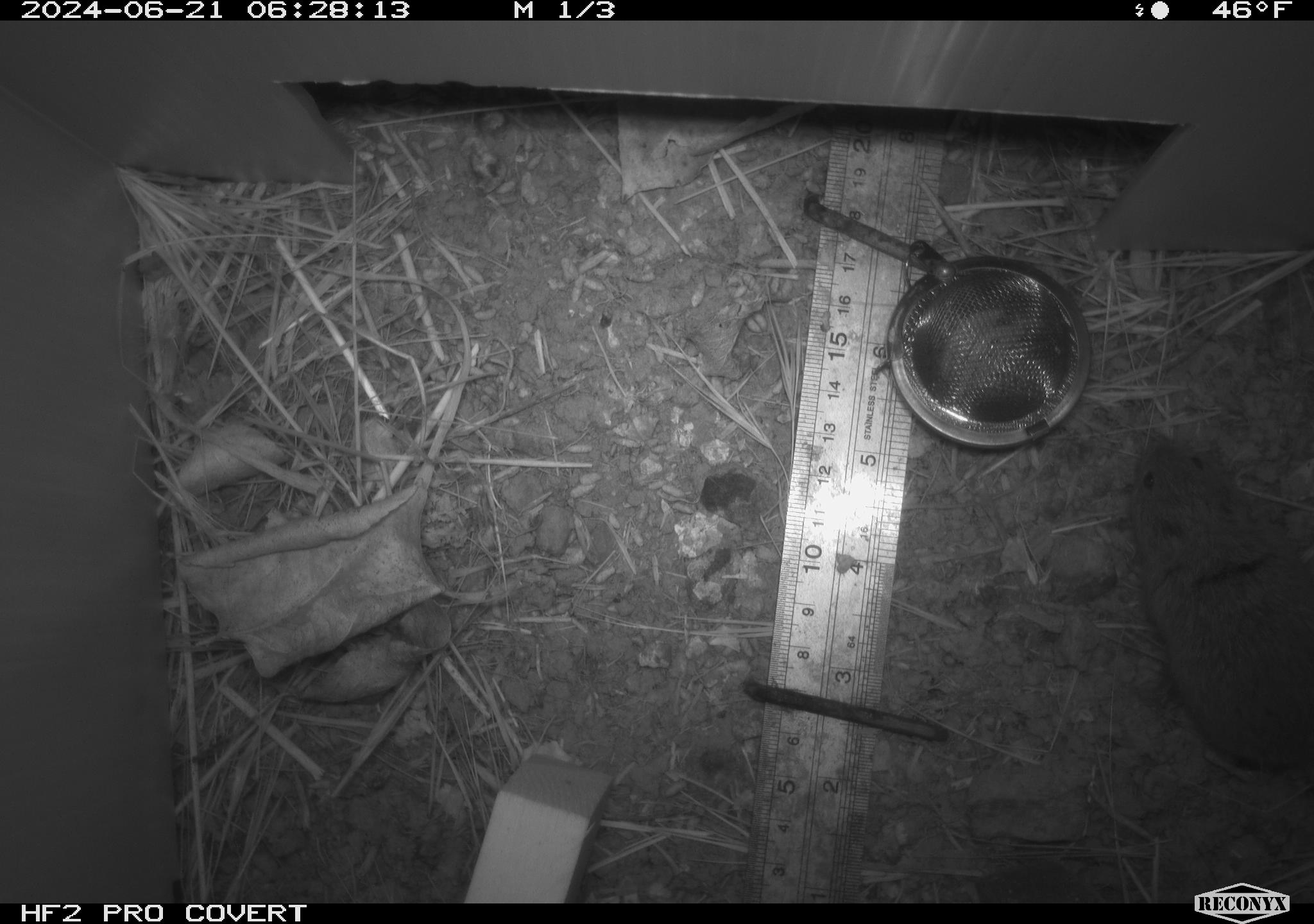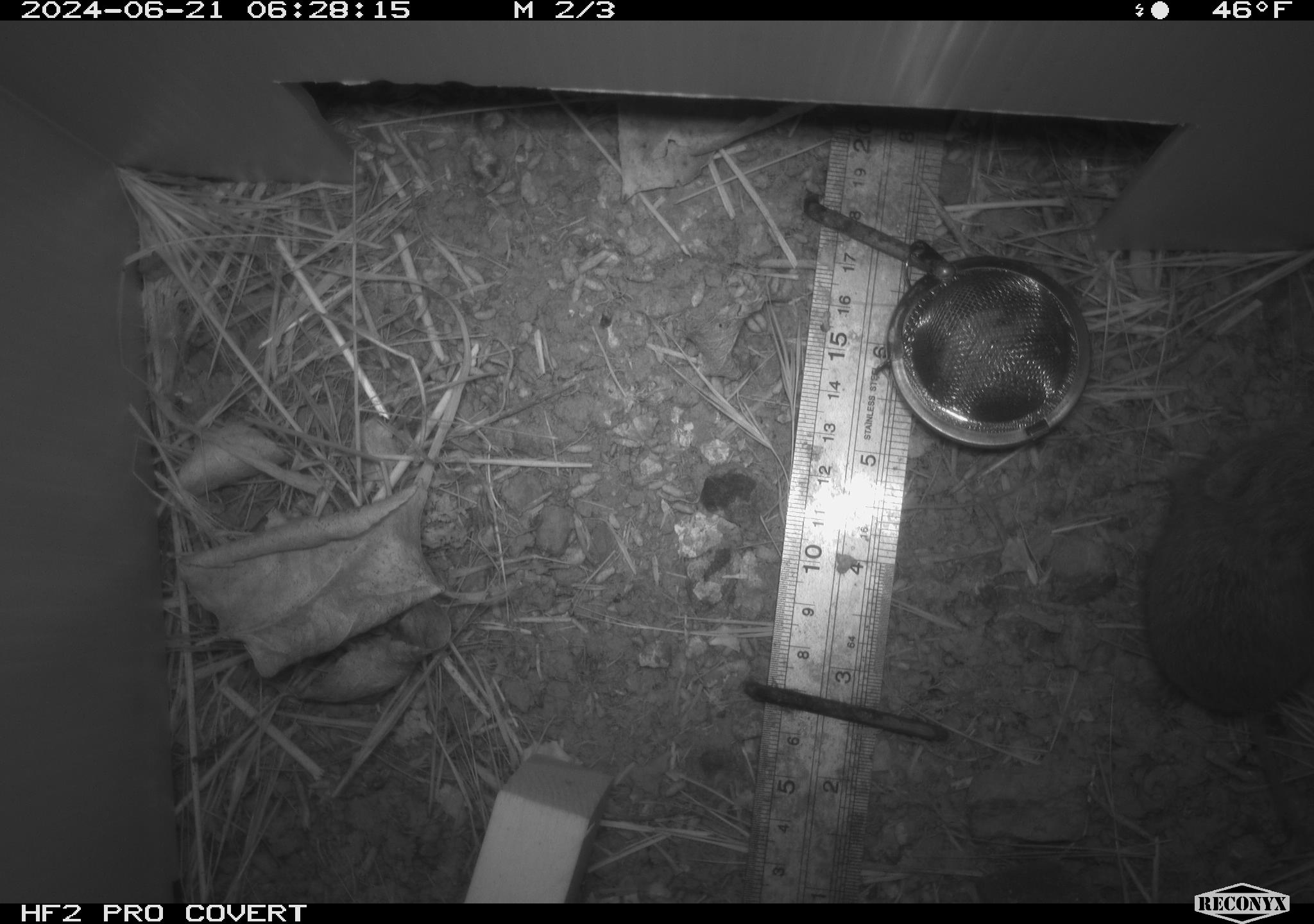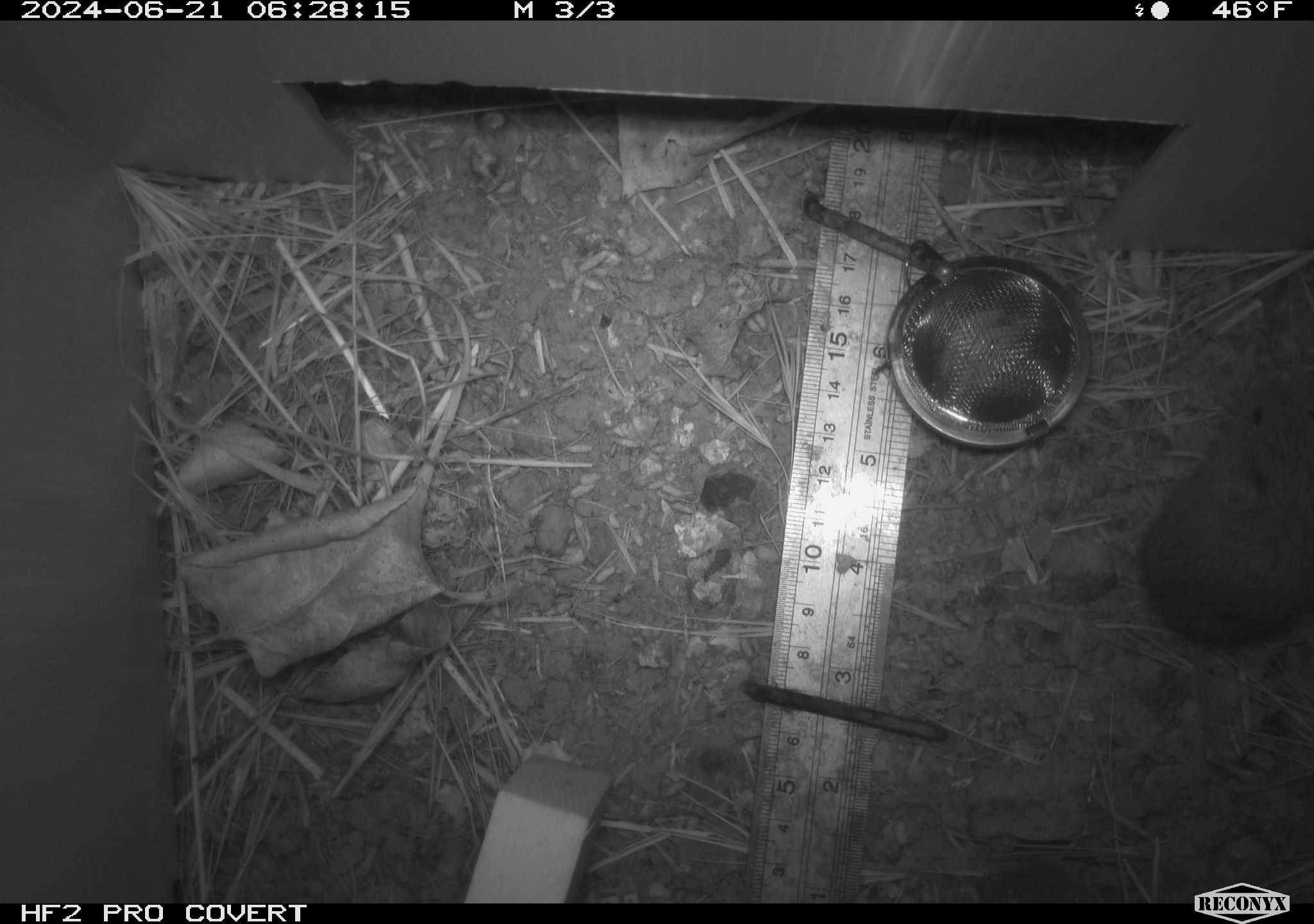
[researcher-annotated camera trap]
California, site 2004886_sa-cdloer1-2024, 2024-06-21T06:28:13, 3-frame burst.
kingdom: Animalia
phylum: Chordata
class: Mammalia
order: Rodentia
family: Cricetidae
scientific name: Arvicolinae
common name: voles, lemmings, and muskrats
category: arvicolinae subfamily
Arvicolinae subfamily (voles, lemmings, and muskrats) (Arvicolinae).